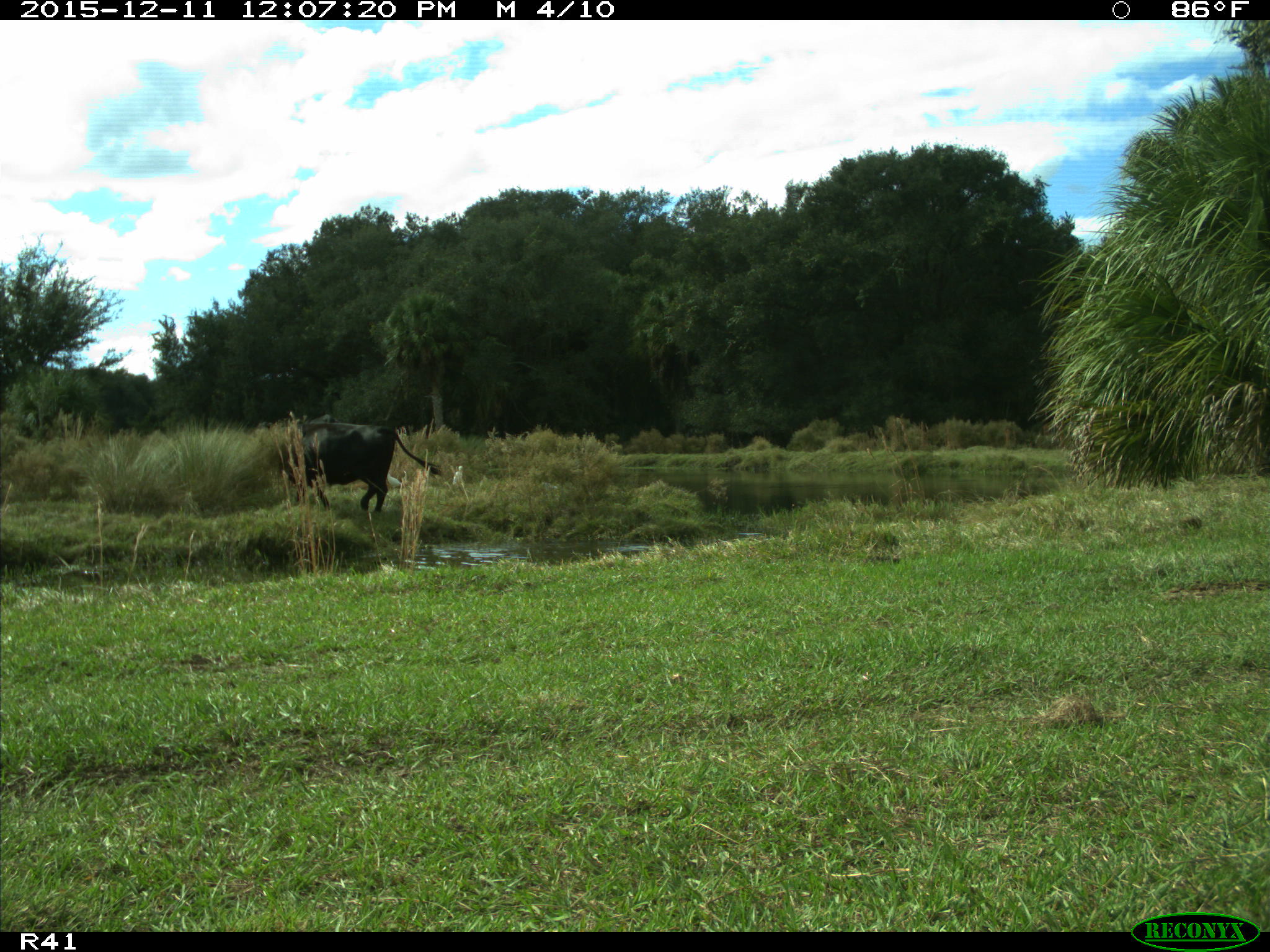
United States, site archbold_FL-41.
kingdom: Animalia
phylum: Chordata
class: Mammalia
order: Artiodactyla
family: Bovidae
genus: Bos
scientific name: Bos taurus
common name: domestic cow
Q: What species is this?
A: Bos taurus (domestic cow).